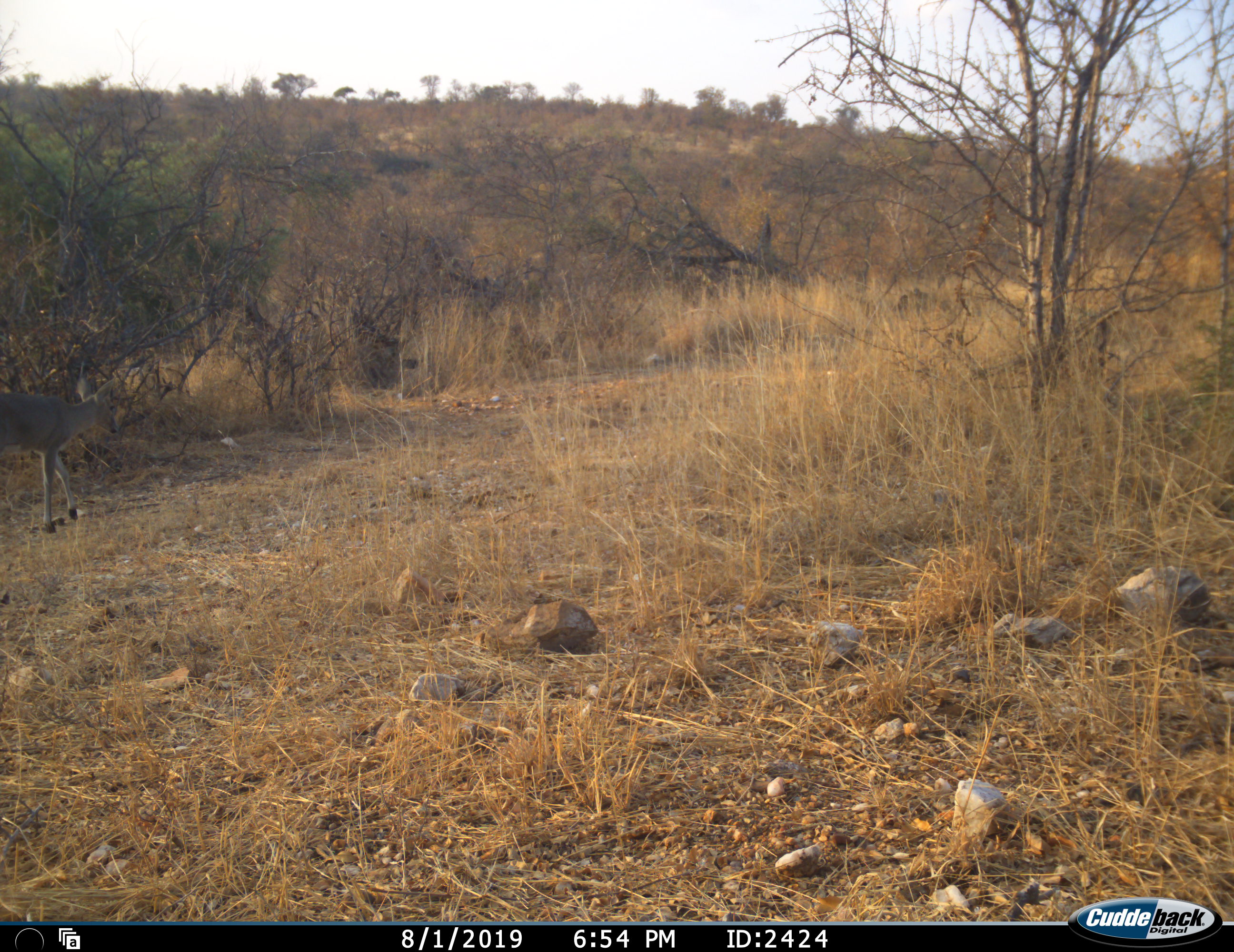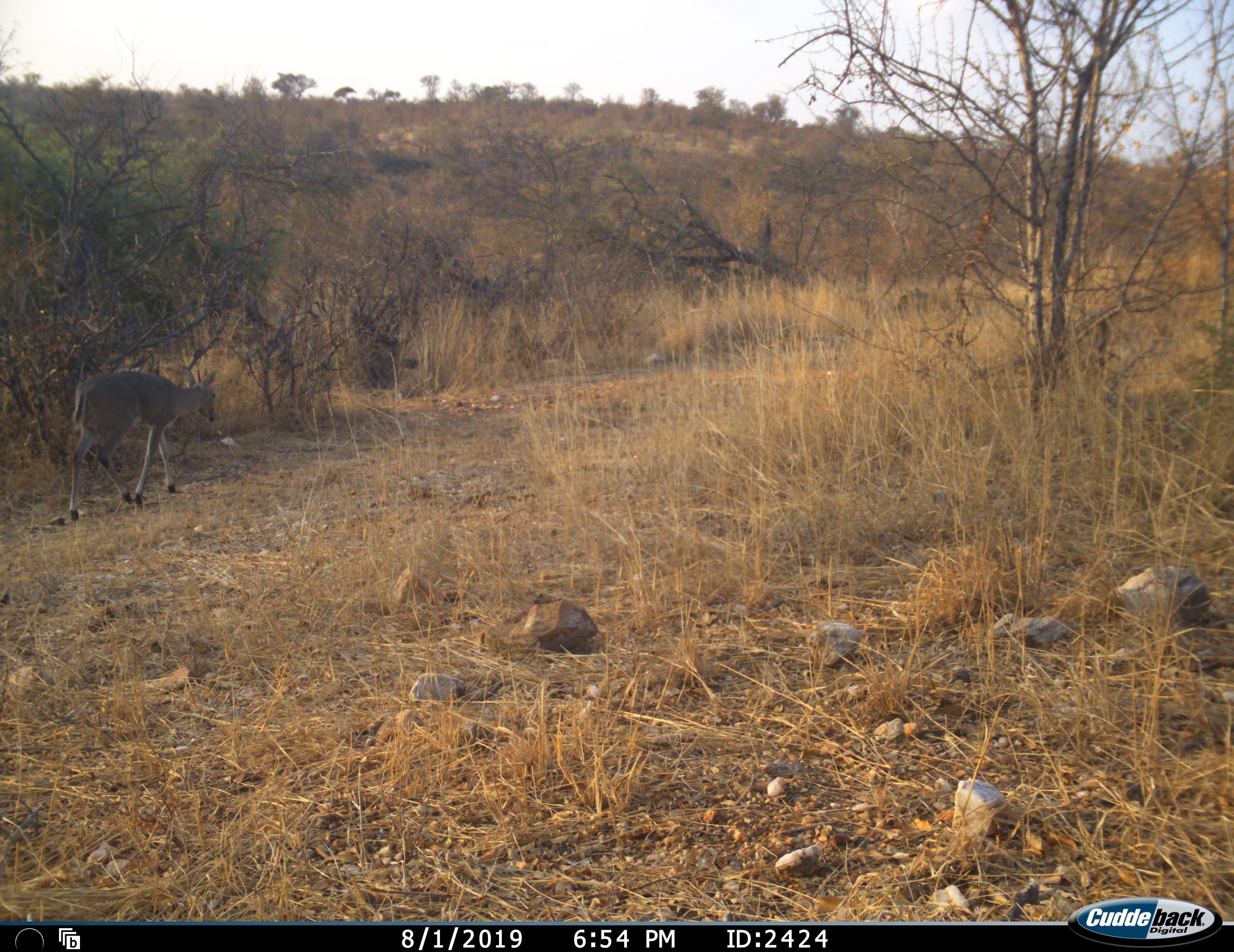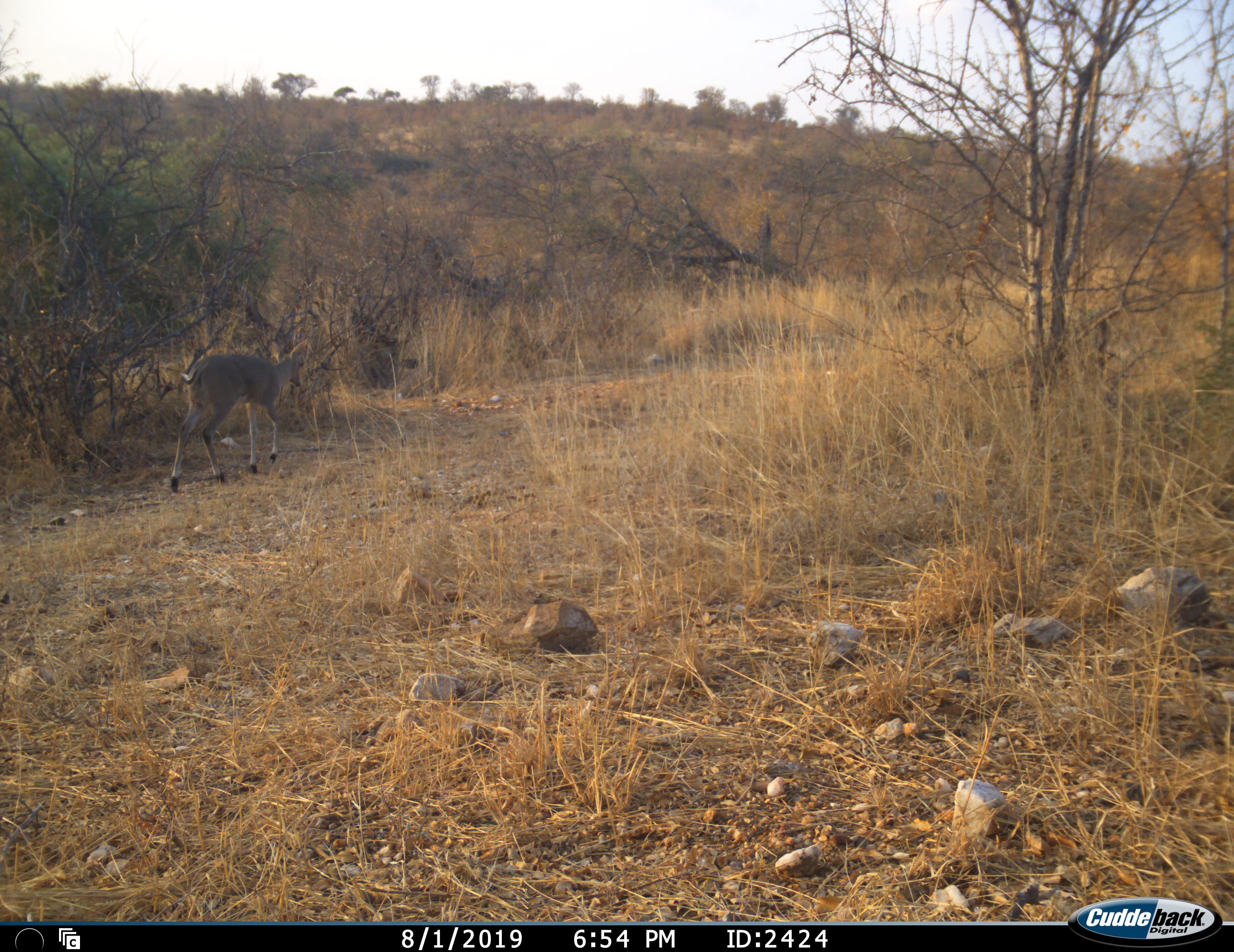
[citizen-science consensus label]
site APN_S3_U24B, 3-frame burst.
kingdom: Animalia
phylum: Chordata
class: Mammalia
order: Artiodactyla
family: Bovidae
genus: Sylvicapra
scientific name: Sylvicapra grimmia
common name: common duiker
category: duikercommongrey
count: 1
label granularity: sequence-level